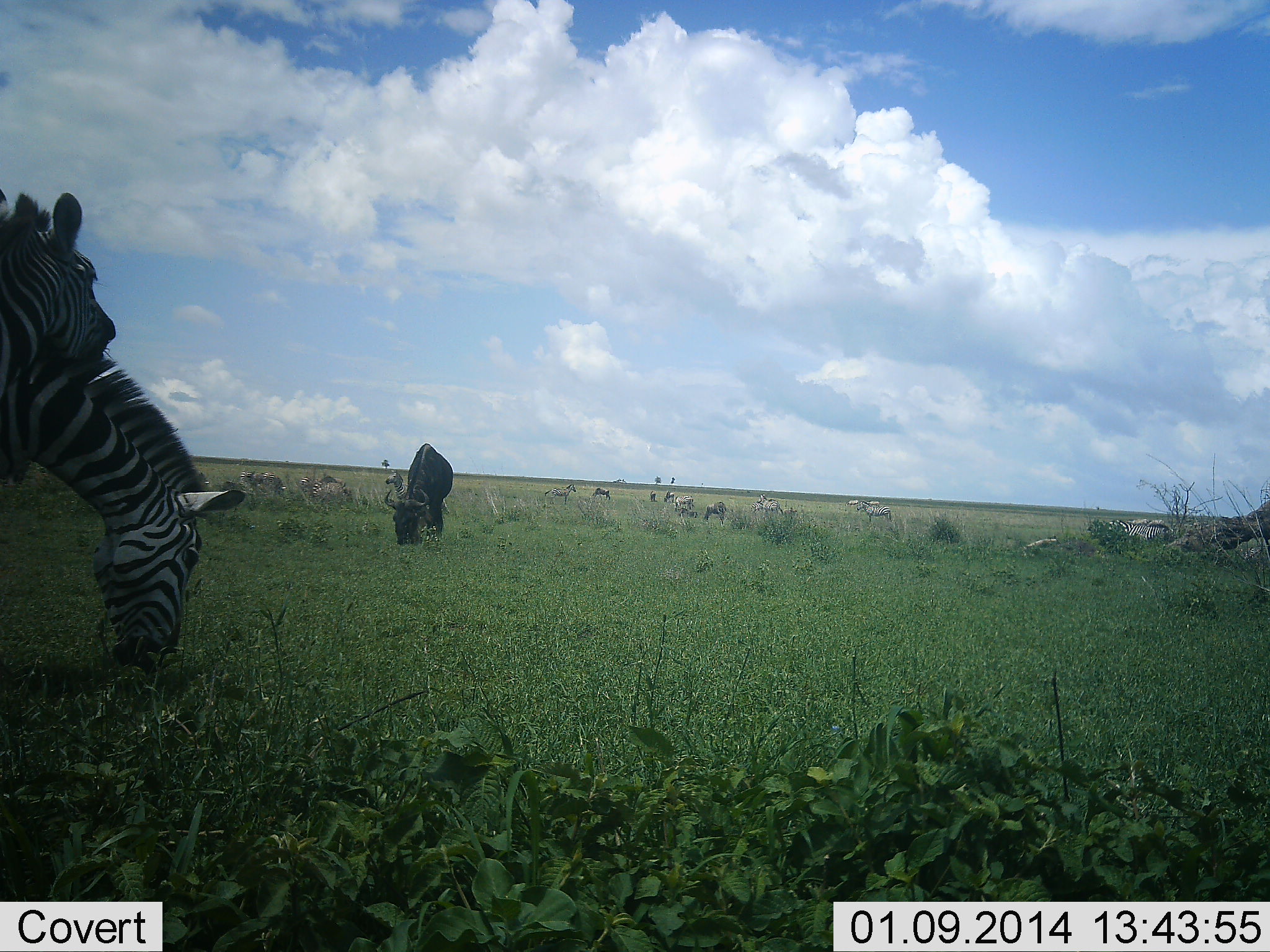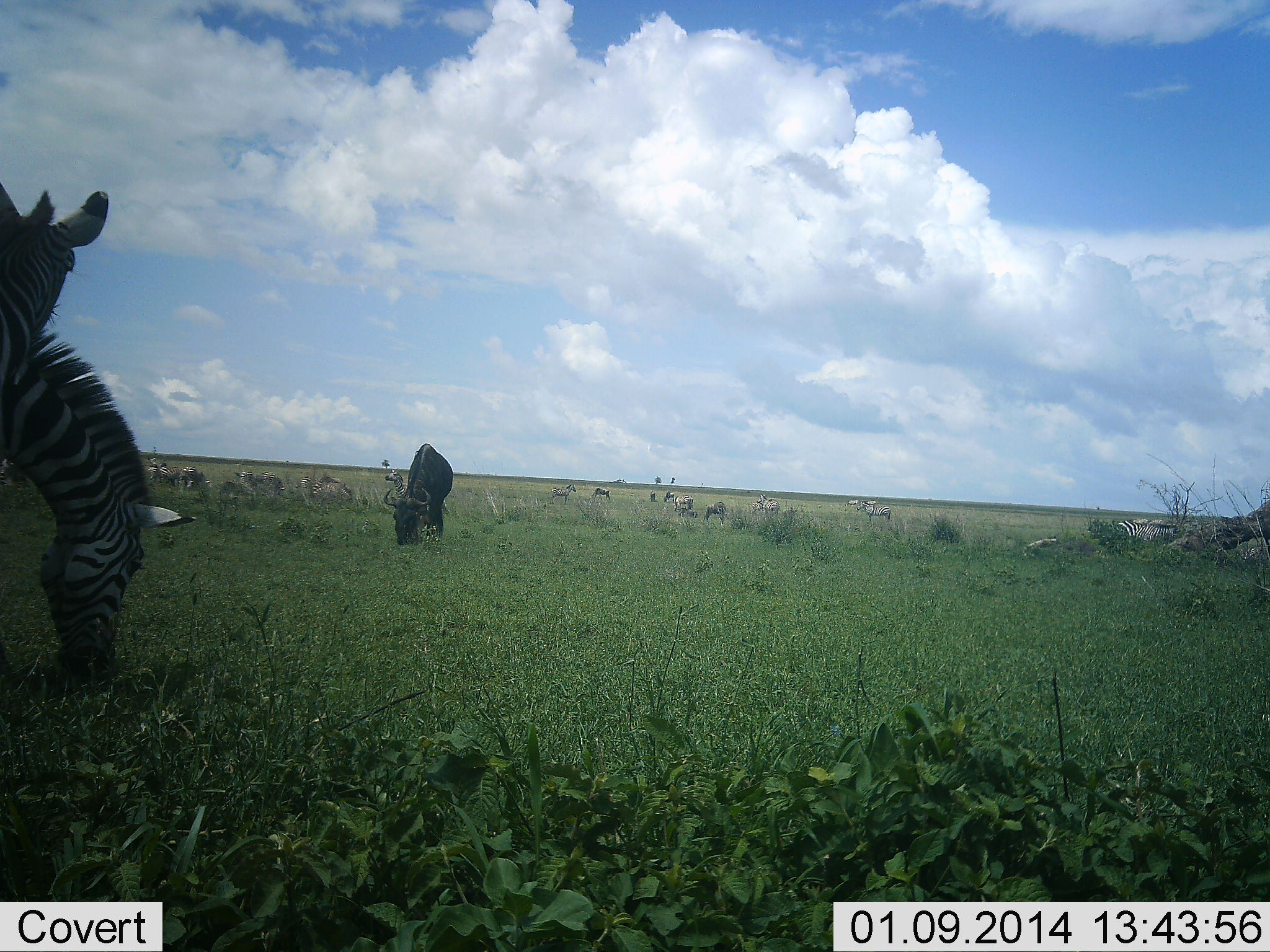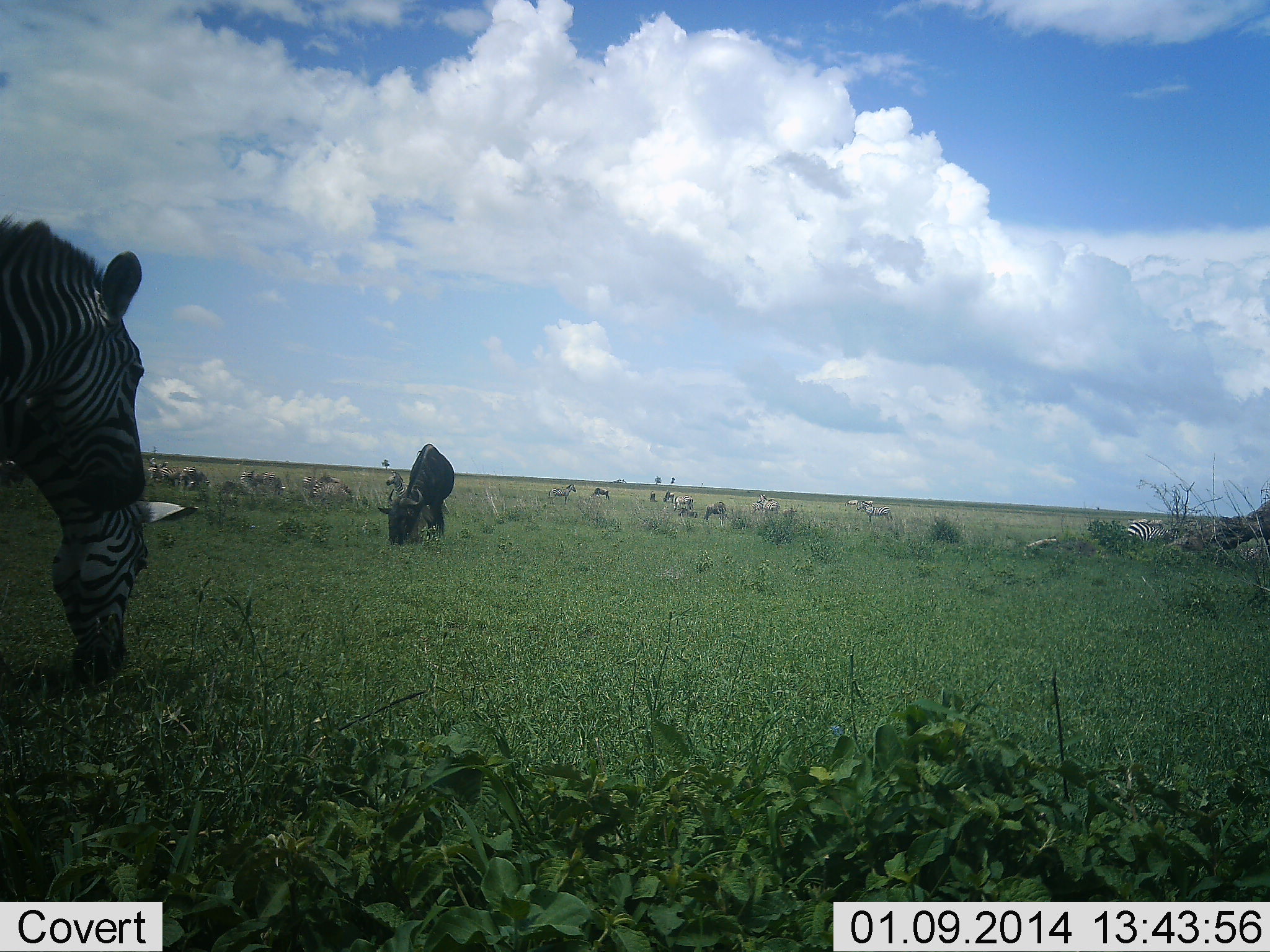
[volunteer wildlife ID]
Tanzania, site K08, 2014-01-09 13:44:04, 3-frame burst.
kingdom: Animalia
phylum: Chordata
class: Mammalia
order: Artiodactyla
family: Bovidae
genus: Connochaetes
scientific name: Connochaetes taurinus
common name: blue wildebeest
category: wildebeest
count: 10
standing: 45%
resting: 9%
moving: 0%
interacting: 0%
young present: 0%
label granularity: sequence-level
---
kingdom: Animalia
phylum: Chordata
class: Mammalia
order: Perissodactyla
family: Equidae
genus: Equus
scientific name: Equus quagga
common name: plains zebra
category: zebra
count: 5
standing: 67%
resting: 0%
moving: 17%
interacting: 0%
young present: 0%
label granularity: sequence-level